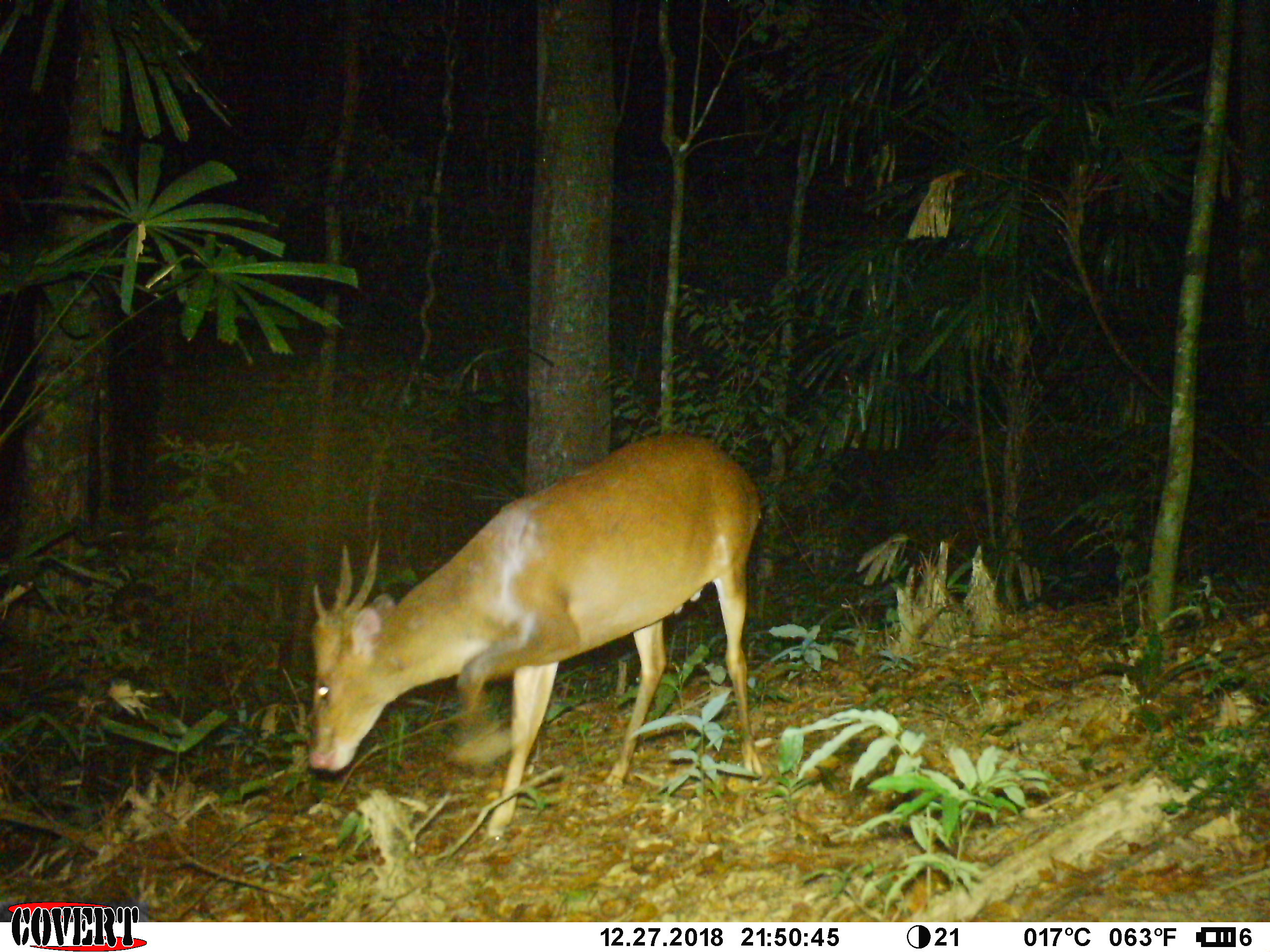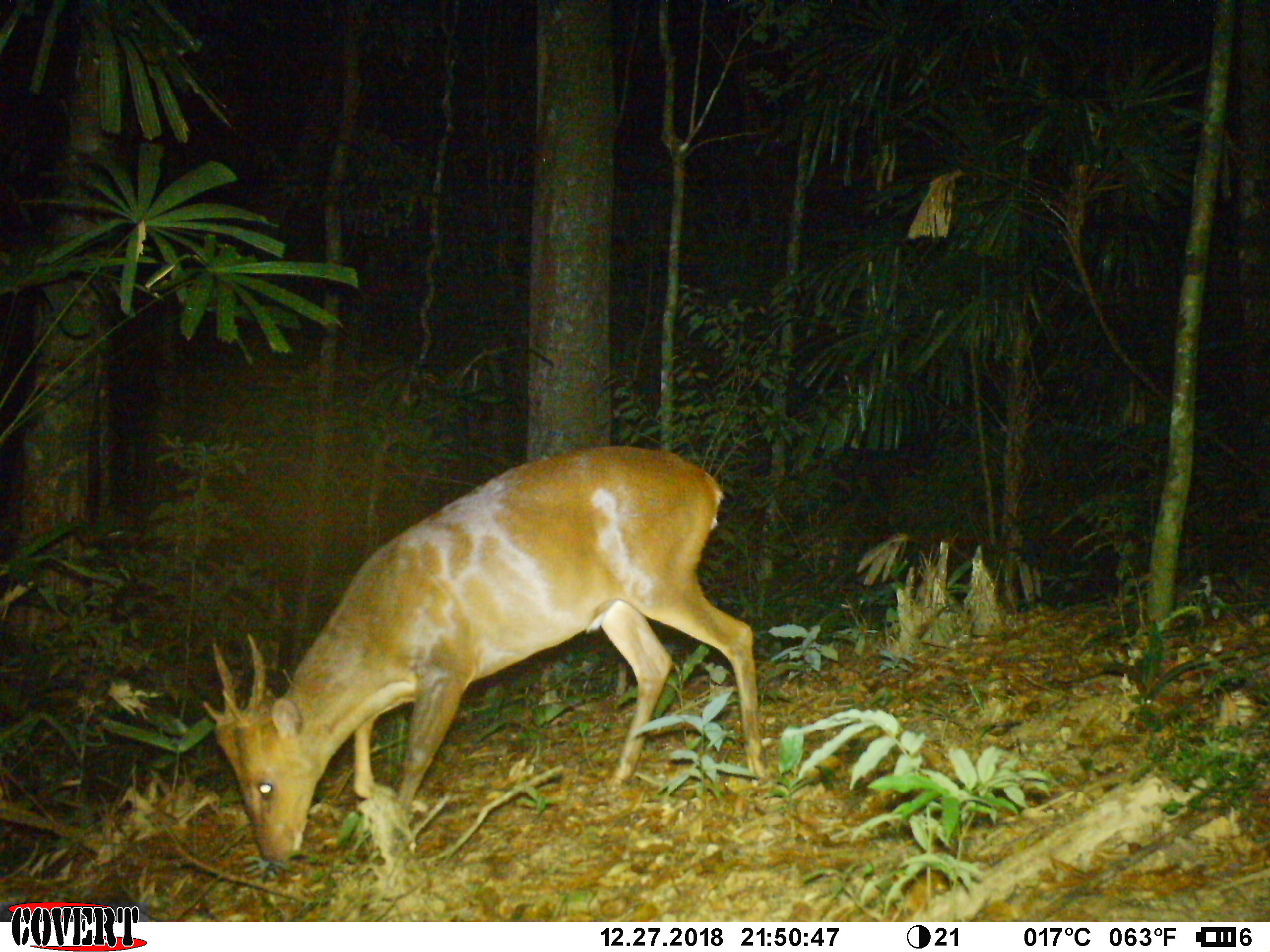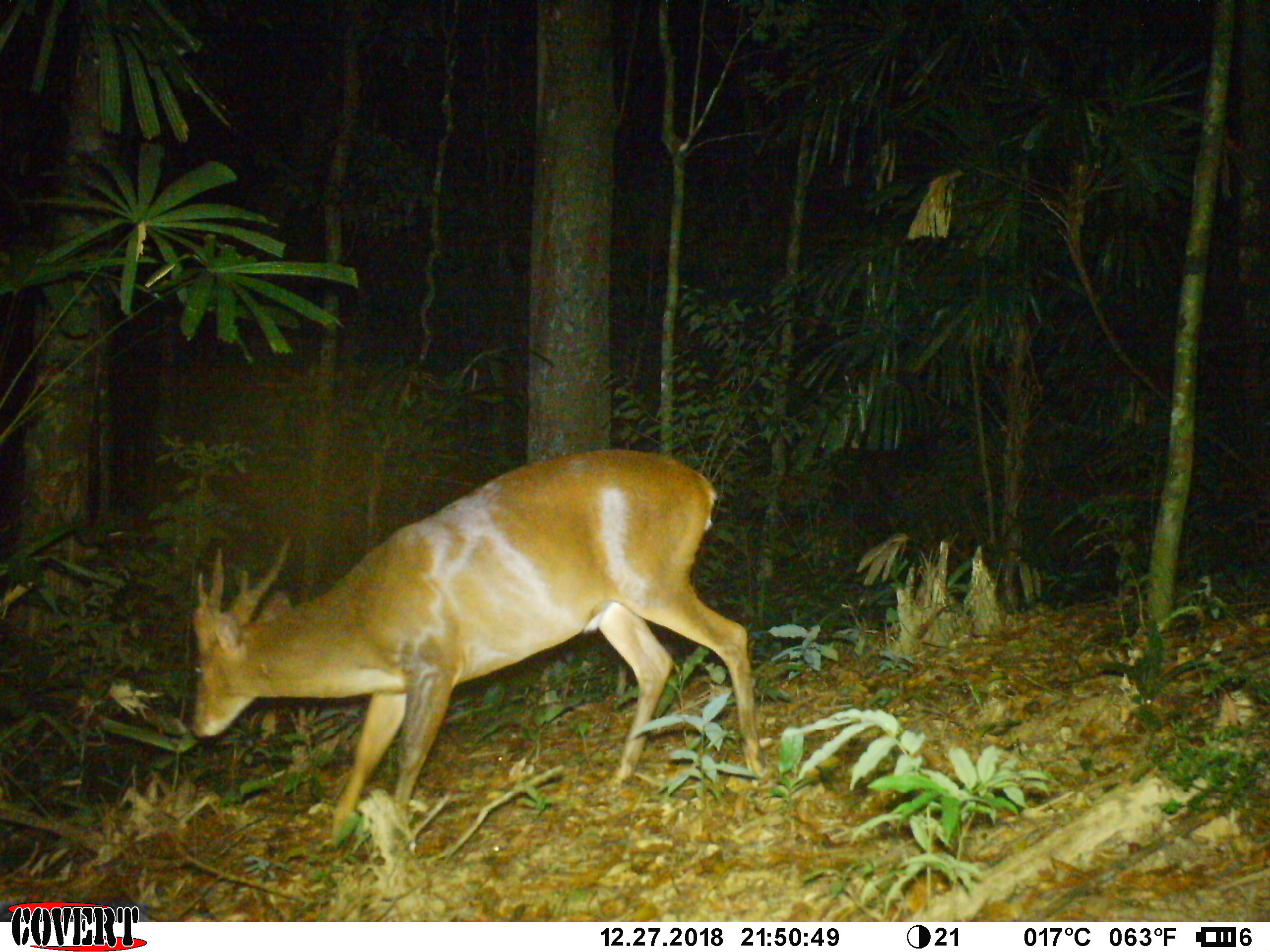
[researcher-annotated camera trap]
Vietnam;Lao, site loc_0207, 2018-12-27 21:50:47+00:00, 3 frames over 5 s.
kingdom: Animalia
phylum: Chordata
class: Mammalia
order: Artiodactyla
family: Cervidae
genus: Muntiacus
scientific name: Muntiacus vuquangensis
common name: large-antlered muntjac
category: large antlered muntjac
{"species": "large antlered muntjac (large-antlered muntjac) (Muntiacus vuquangensis)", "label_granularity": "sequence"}